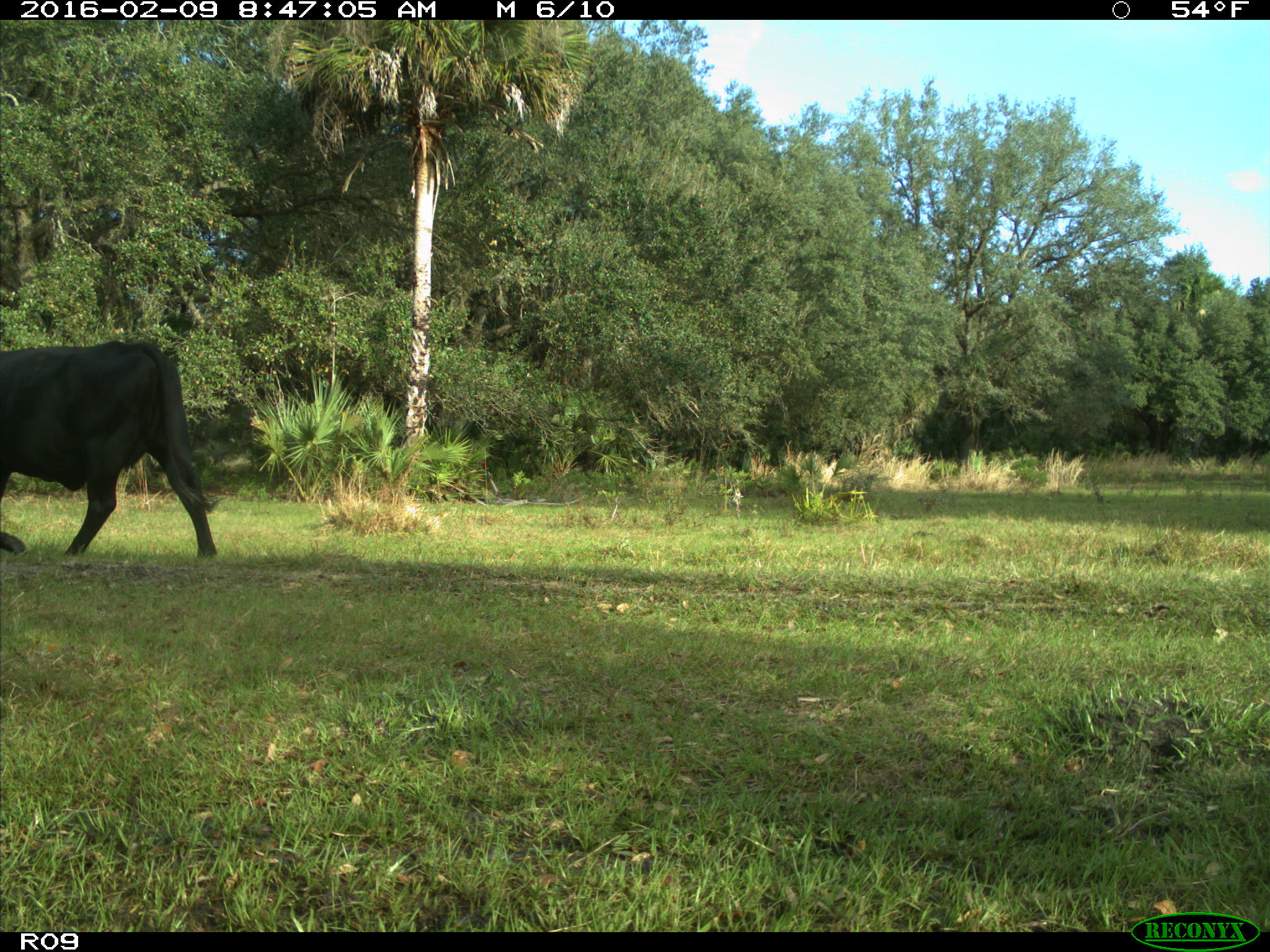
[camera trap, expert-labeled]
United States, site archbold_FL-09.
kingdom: Animalia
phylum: Chordata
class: Mammalia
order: Artiodactyla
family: Bovidae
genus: Bos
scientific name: Bos taurus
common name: domestic cow